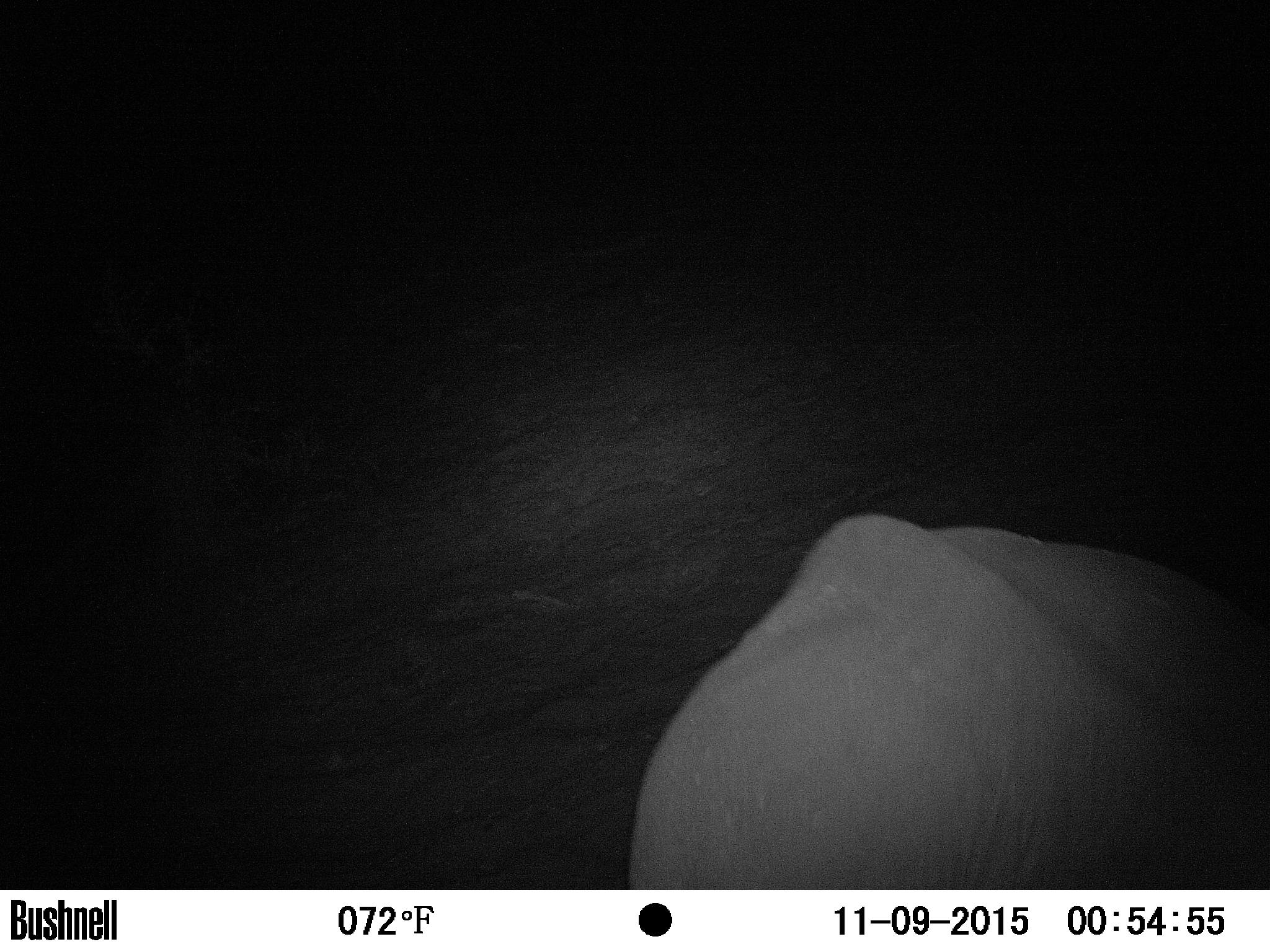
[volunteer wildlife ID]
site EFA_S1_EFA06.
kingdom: Animalia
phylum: Chordata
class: Mammalia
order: Proboscidea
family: Elephantidae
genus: Loxodonta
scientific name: Loxodonta africana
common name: african bush elephant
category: elephant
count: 1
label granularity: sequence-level